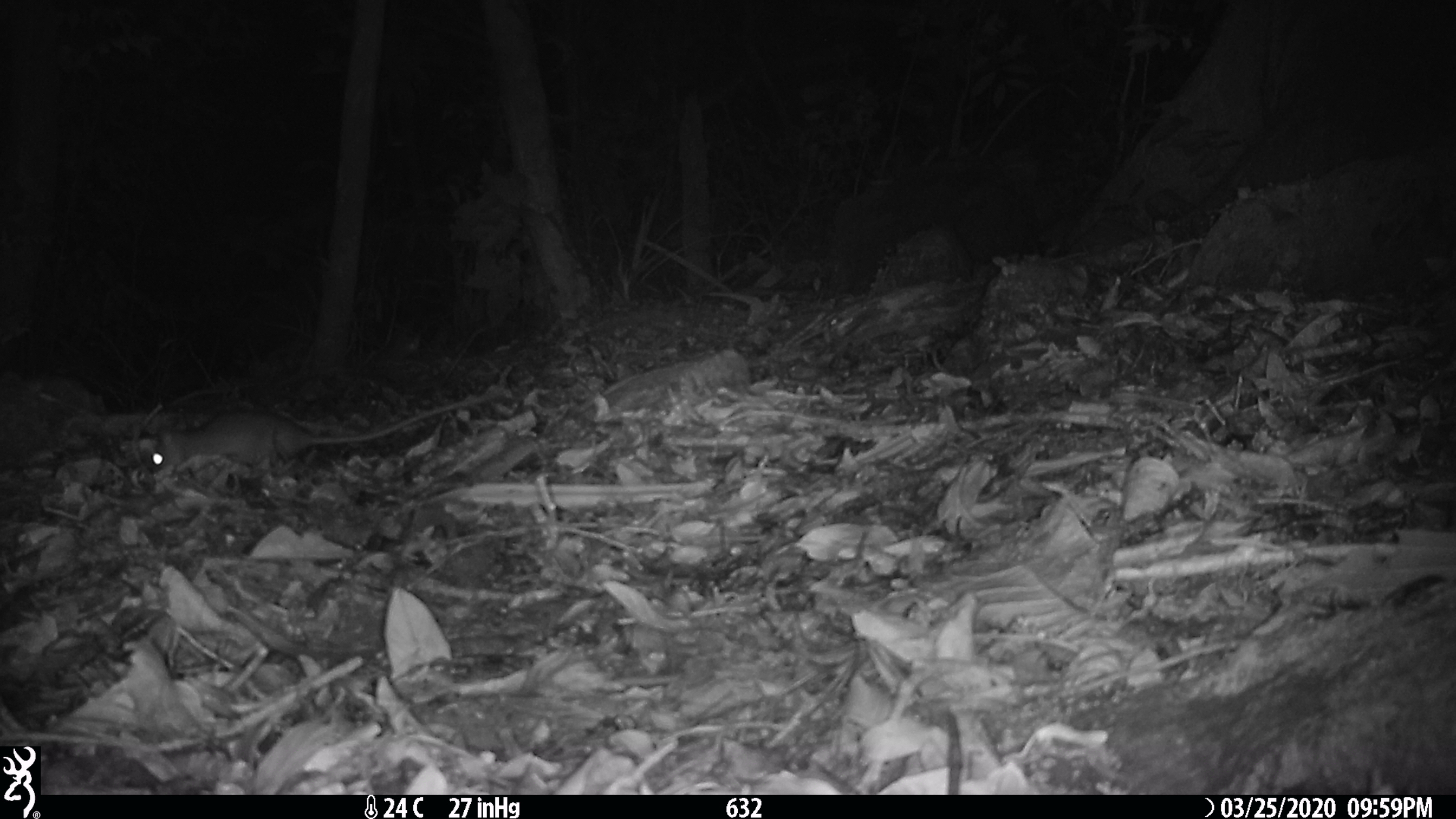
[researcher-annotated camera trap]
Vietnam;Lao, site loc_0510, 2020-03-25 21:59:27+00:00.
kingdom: Animalia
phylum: Chordata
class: Mammalia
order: Rodentia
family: Muridae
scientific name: Muridae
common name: old-world mice and rats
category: unidentified murid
Unidentified murid (old-world mice and rats) (Muridae). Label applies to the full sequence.